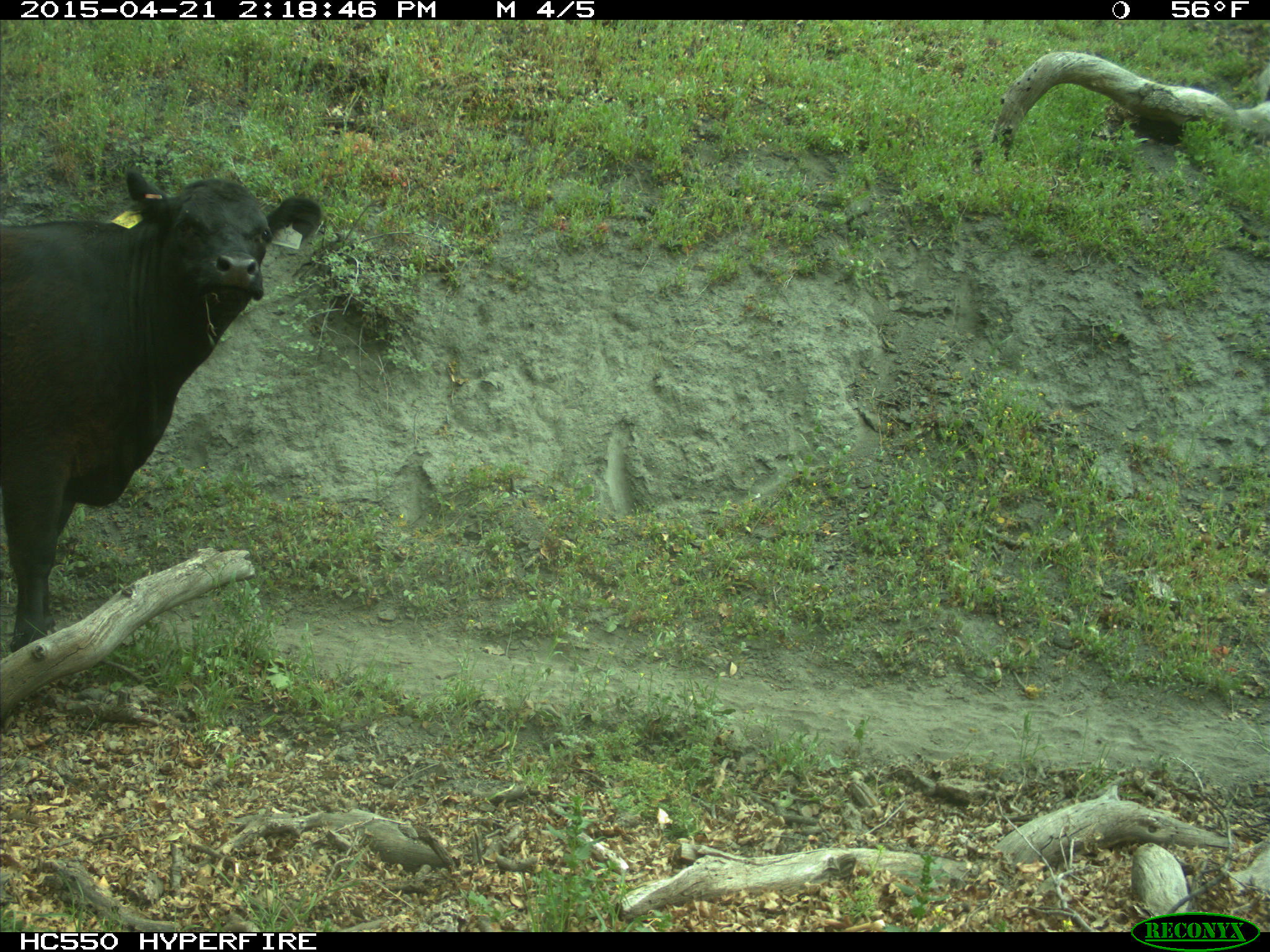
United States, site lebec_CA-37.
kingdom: Animalia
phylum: Chordata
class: Mammalia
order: Artiodactyla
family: Bovidae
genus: Bos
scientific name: Bos taurus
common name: domestic cow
Bos taurus (domestic cow).